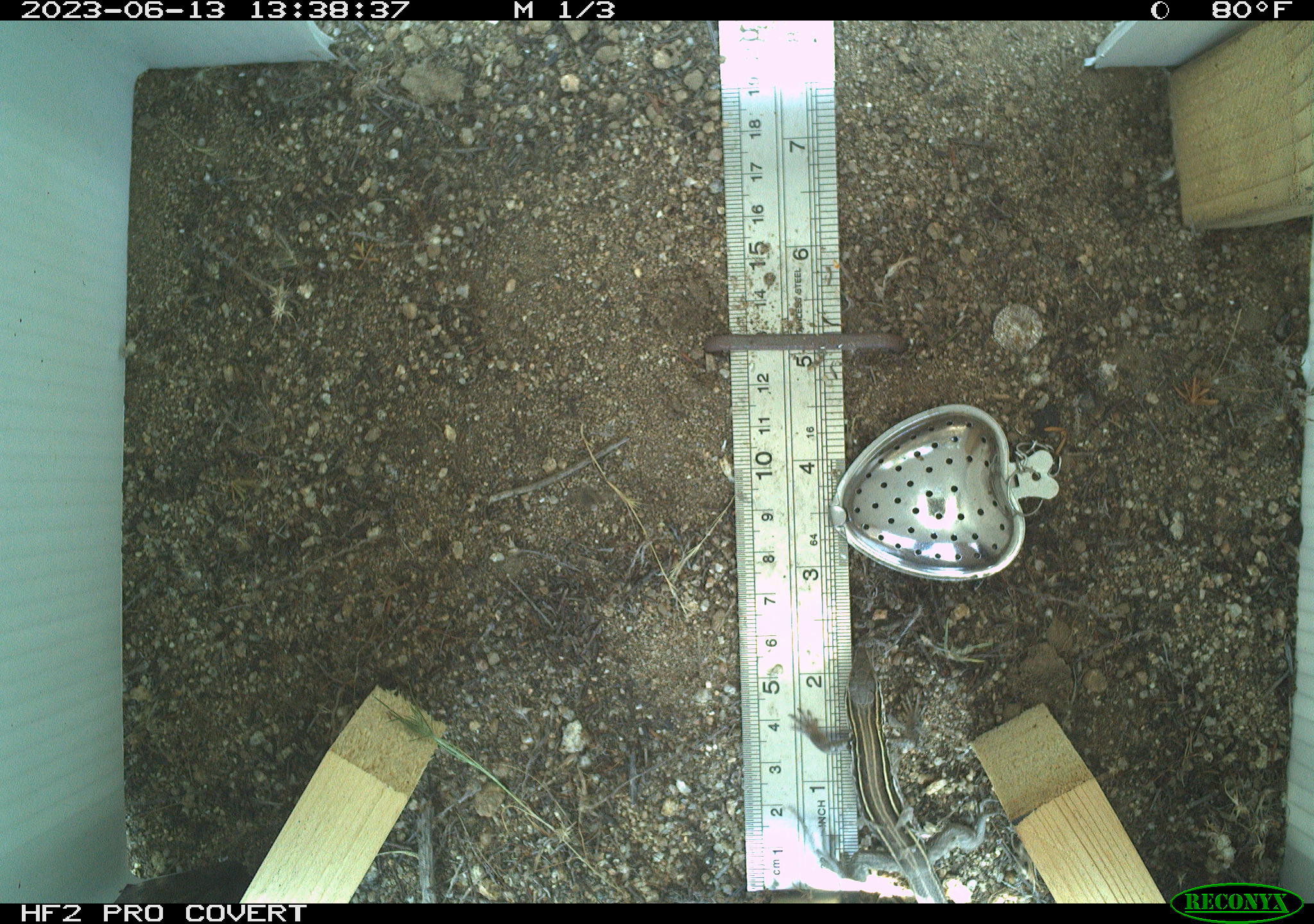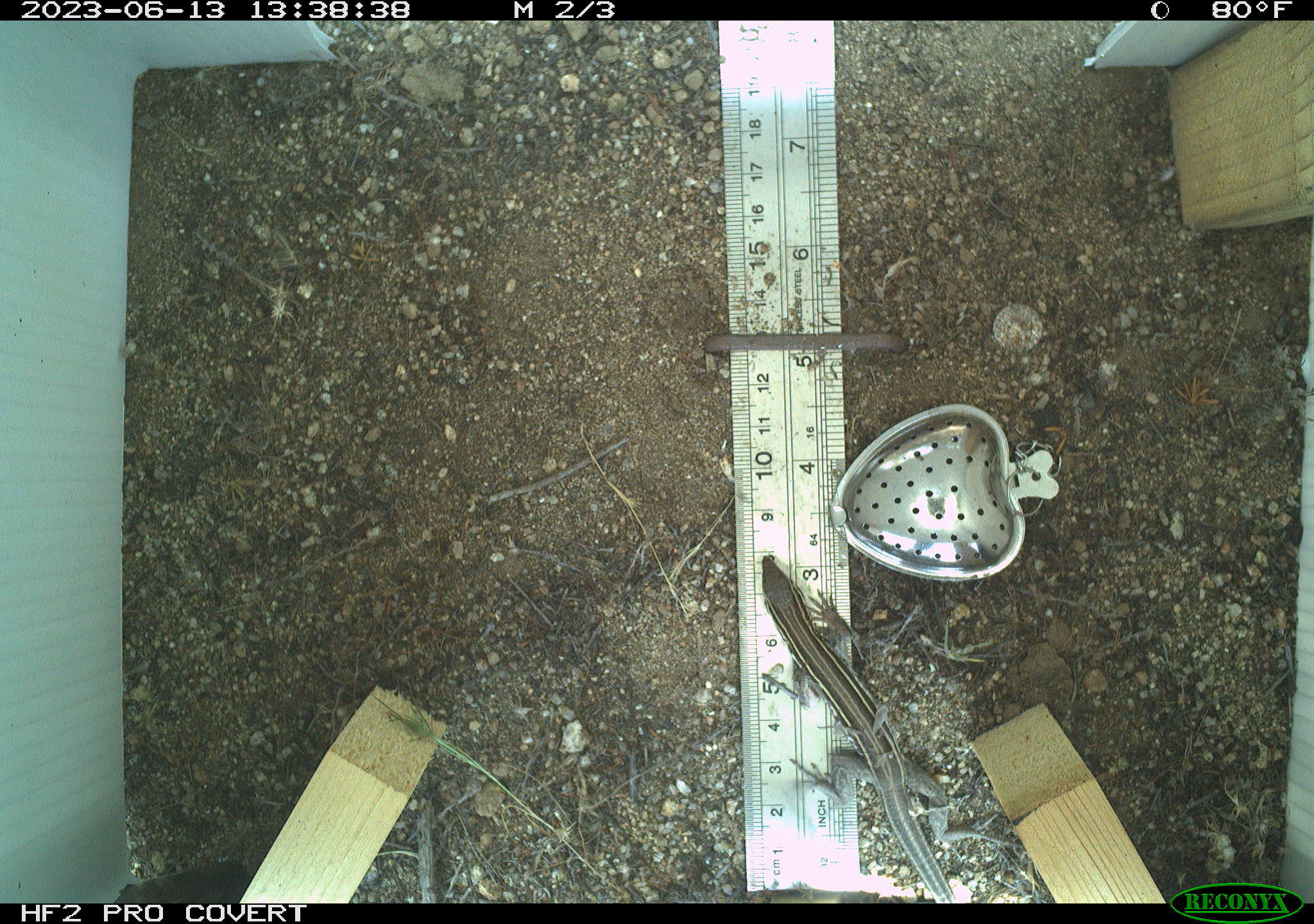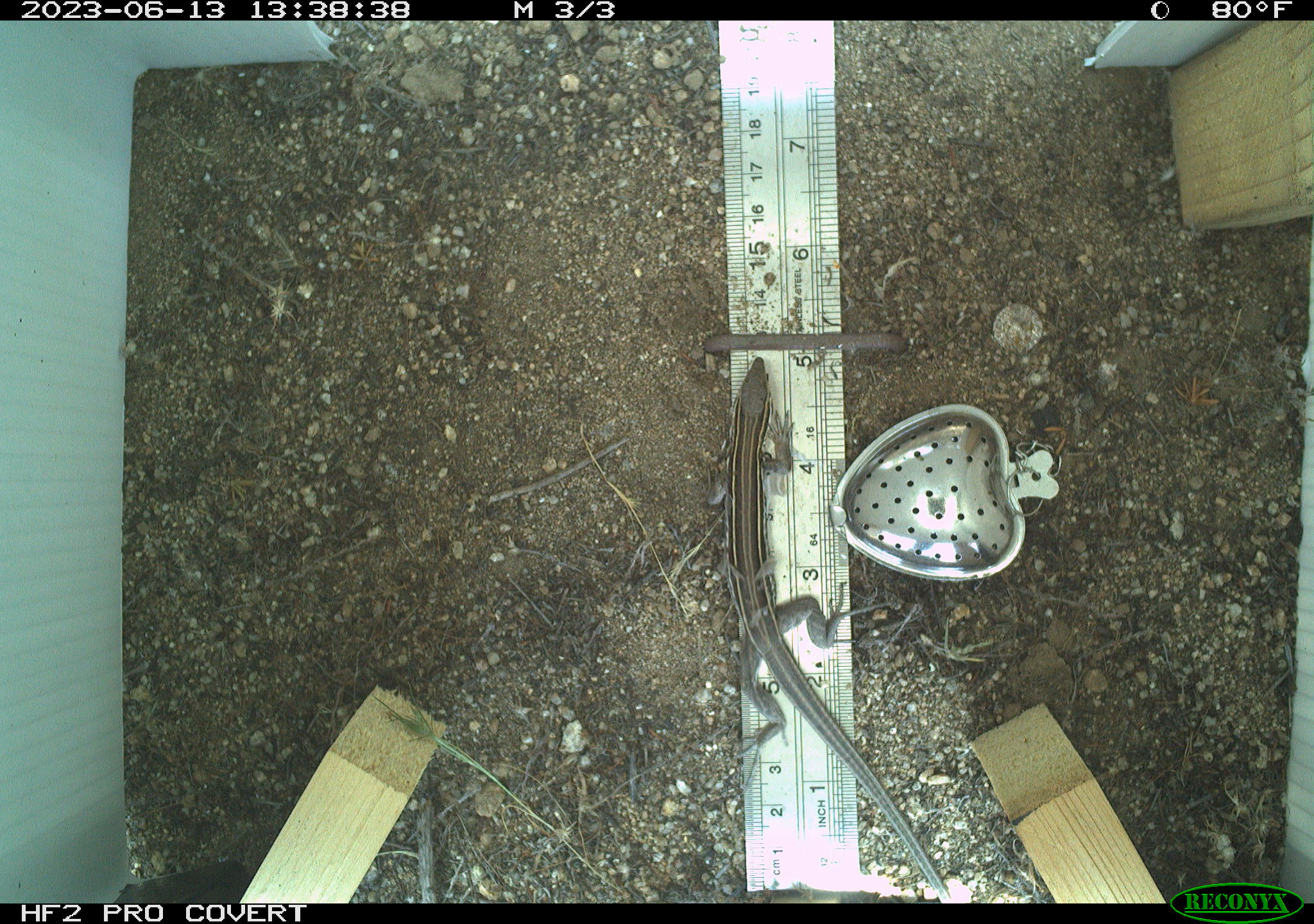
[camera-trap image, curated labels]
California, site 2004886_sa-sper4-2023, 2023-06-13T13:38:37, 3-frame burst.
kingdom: Animalia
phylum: Chordata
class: Reptilia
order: Squamata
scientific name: Squamata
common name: lizards and snakes